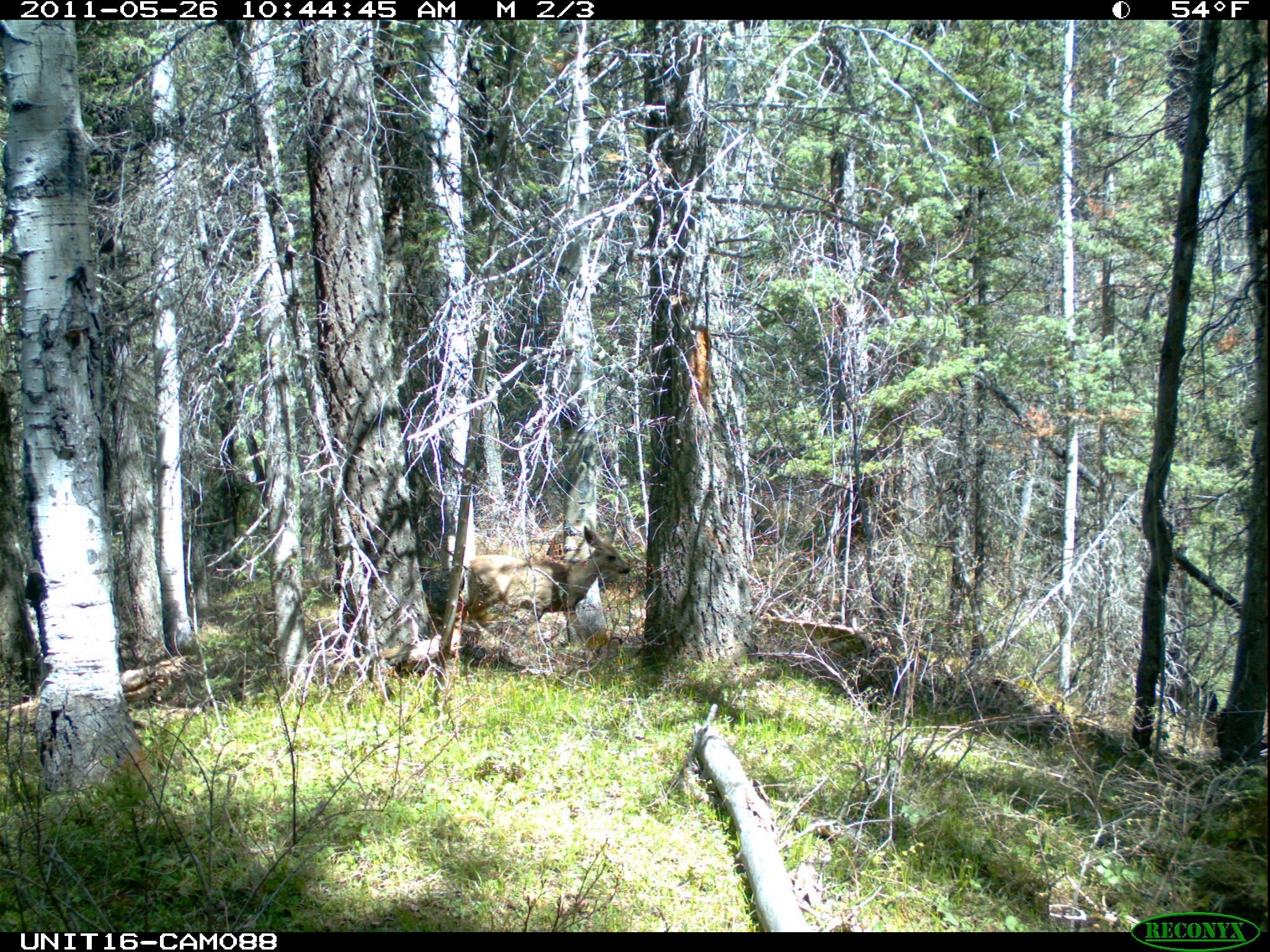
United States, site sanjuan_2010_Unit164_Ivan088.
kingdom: Animalia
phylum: Chordata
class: Mammalia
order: Artiodactyla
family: Cervidae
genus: Odocoileus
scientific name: Odocoileus hemionus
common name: mule deer